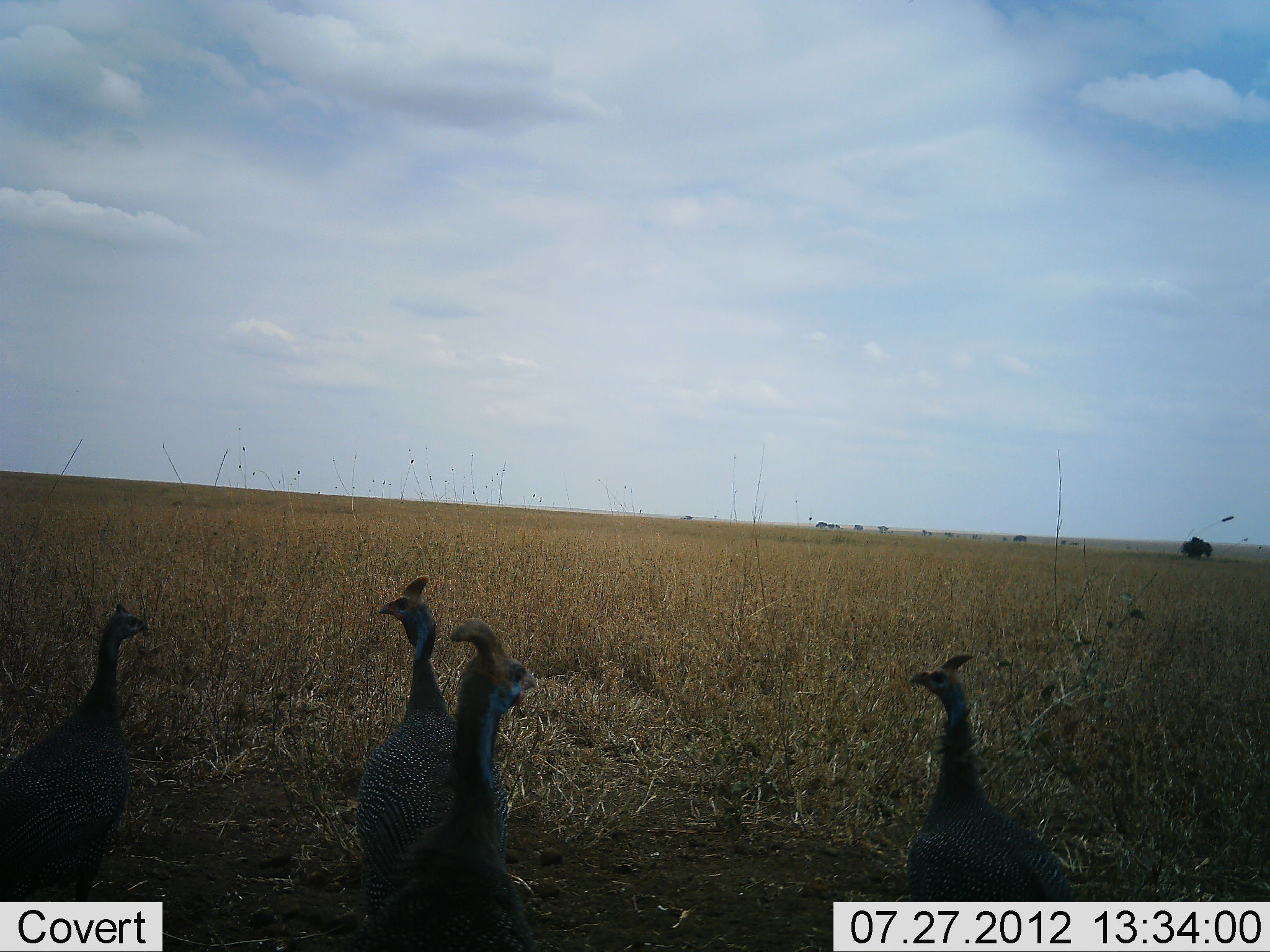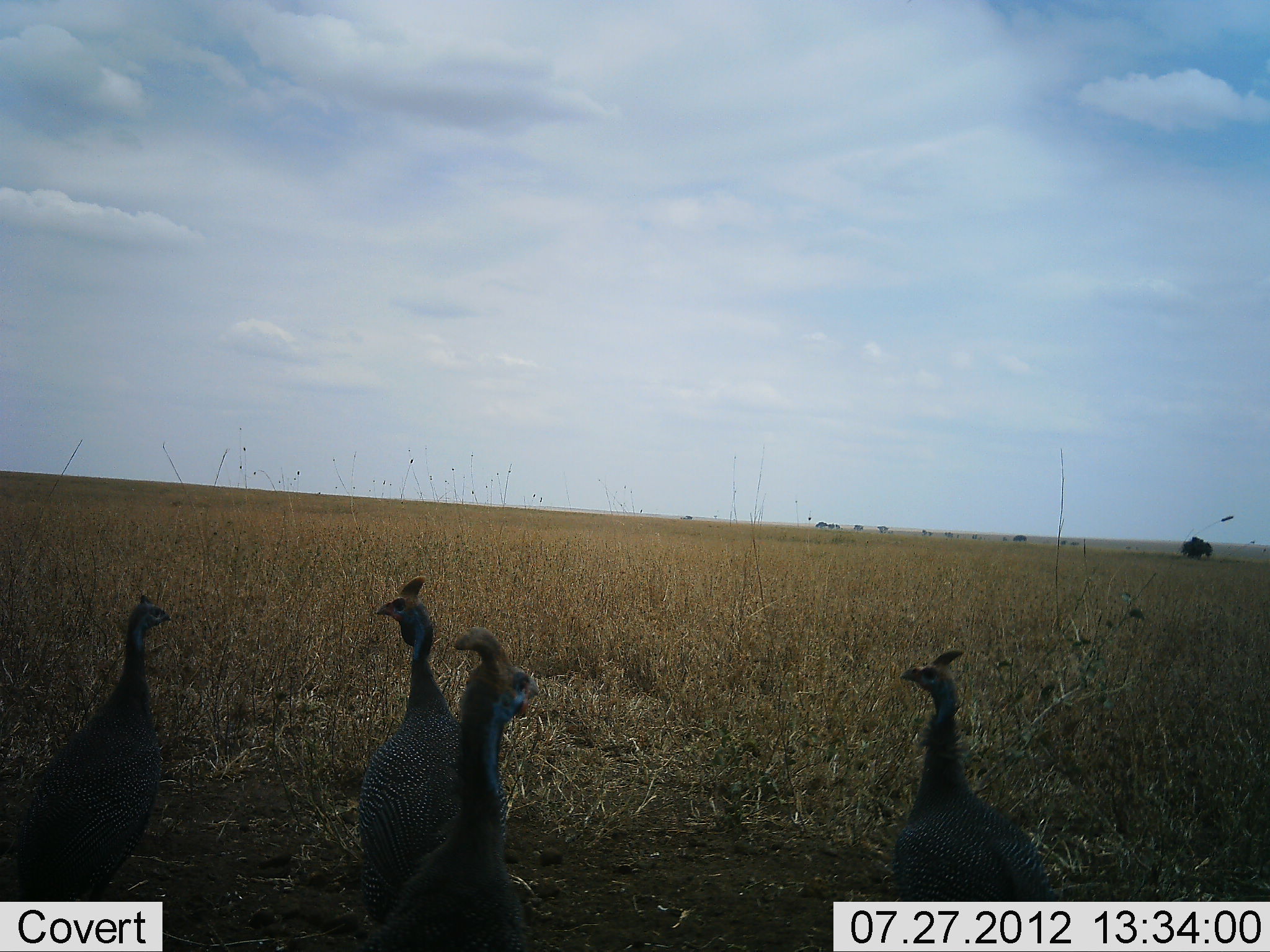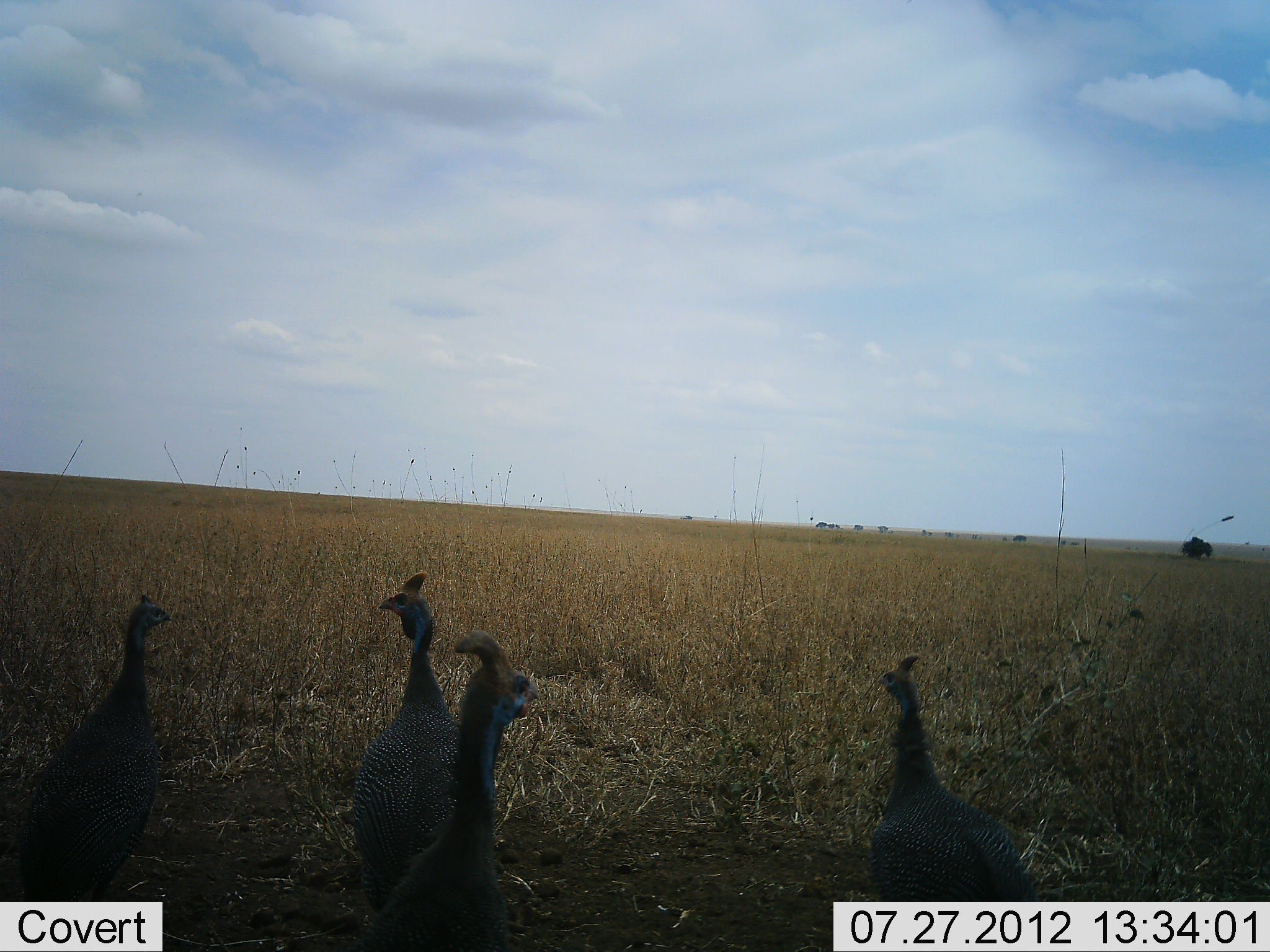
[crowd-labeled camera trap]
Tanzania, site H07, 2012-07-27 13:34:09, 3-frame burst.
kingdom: Animalia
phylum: Chordata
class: Aves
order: Galliformes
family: Numididae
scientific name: Numididae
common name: guinea fowl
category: guineafowl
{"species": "guineafowl (guinea fowl) (Numididae)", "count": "4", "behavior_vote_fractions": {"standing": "90%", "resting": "0%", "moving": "20%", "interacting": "0%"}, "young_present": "0%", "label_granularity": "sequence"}